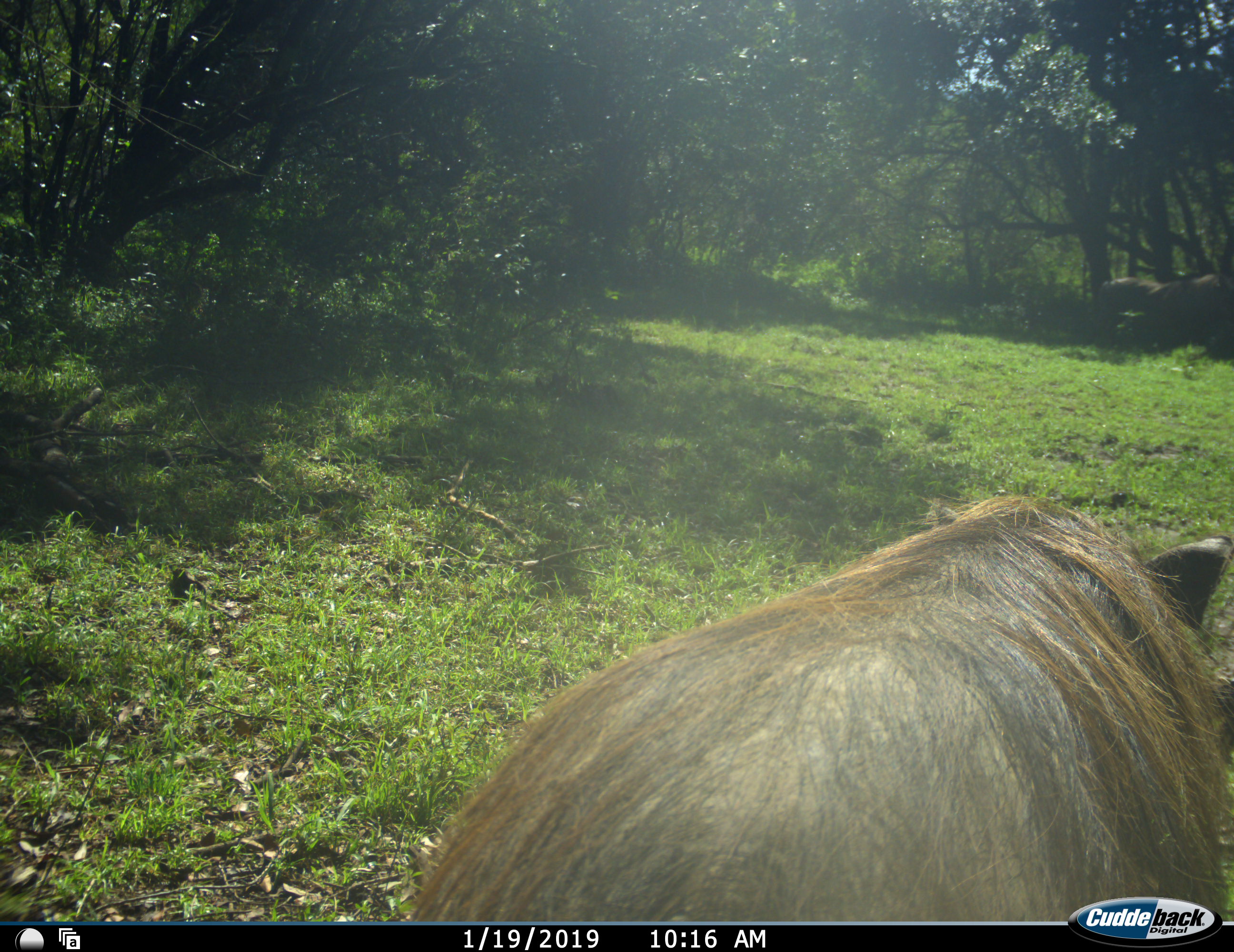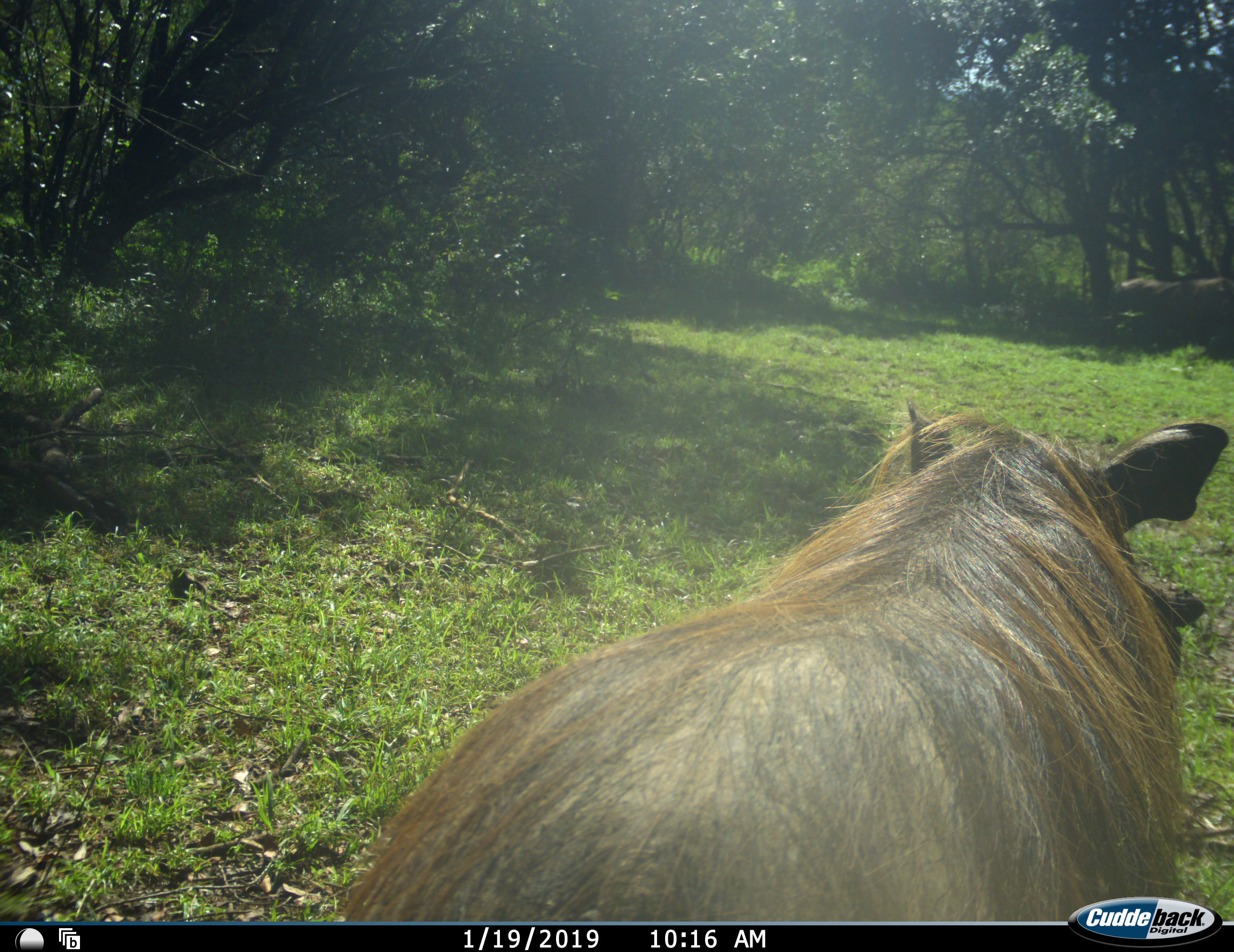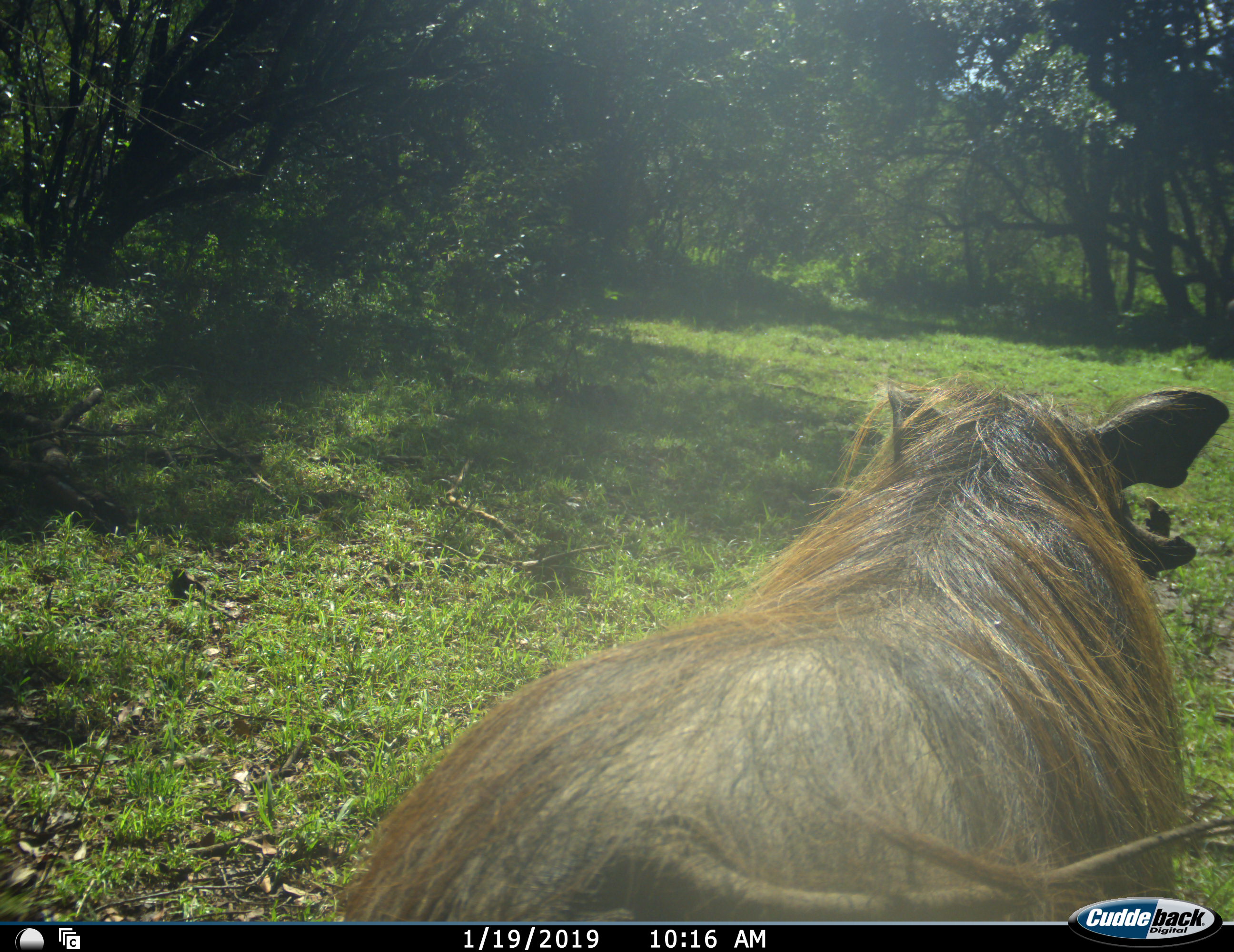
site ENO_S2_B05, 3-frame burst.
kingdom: Animalia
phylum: Chordata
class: Mammalia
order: Artiodactyla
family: Suidae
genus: Phacochoerus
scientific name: Phacochoerus africanus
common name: warthog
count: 1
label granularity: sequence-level